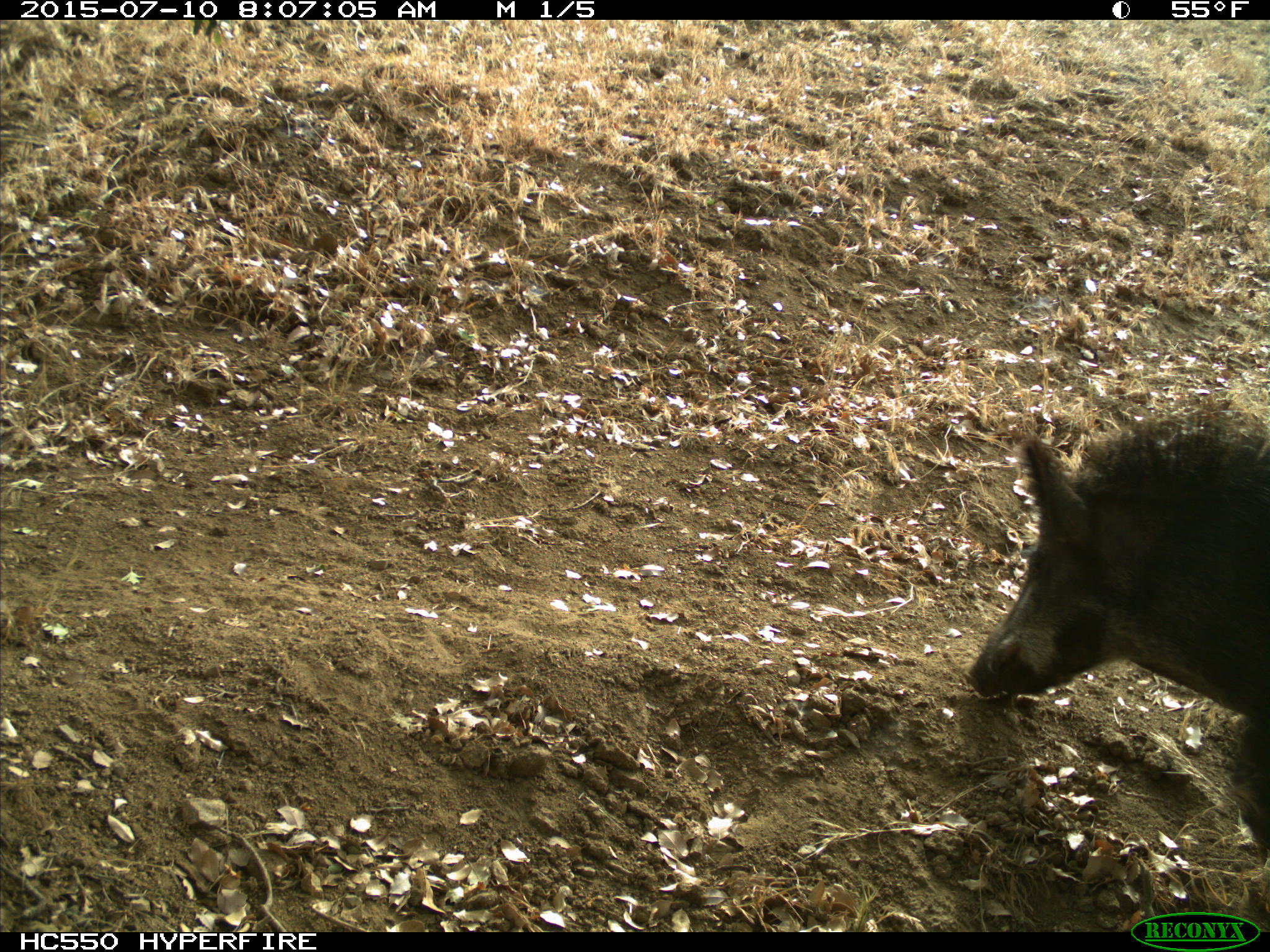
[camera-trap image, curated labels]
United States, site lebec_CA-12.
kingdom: Animalia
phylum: Chordata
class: Mammalia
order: Artiodactyla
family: Suidae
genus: Sus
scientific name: Sus scrofa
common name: wild boar